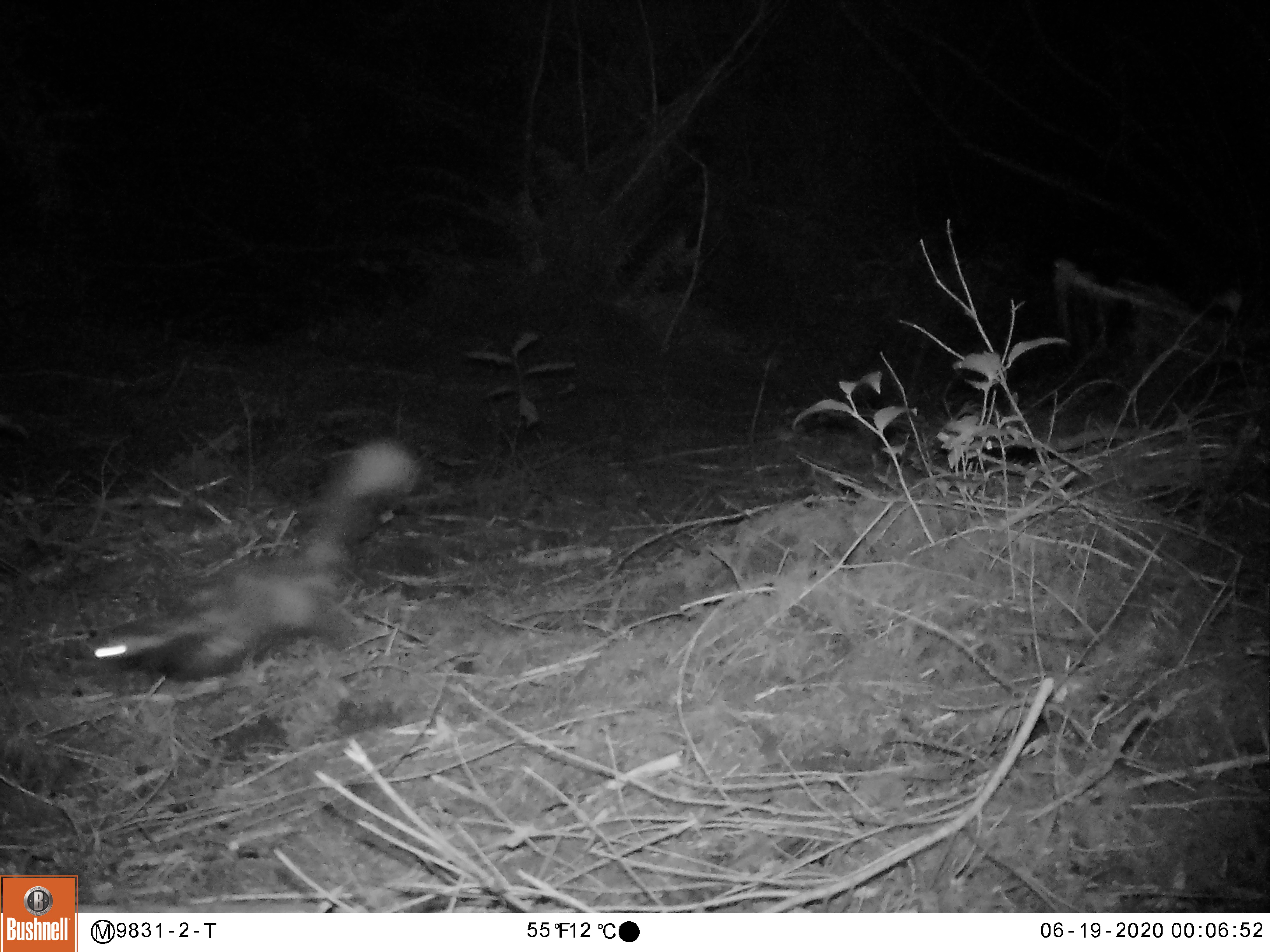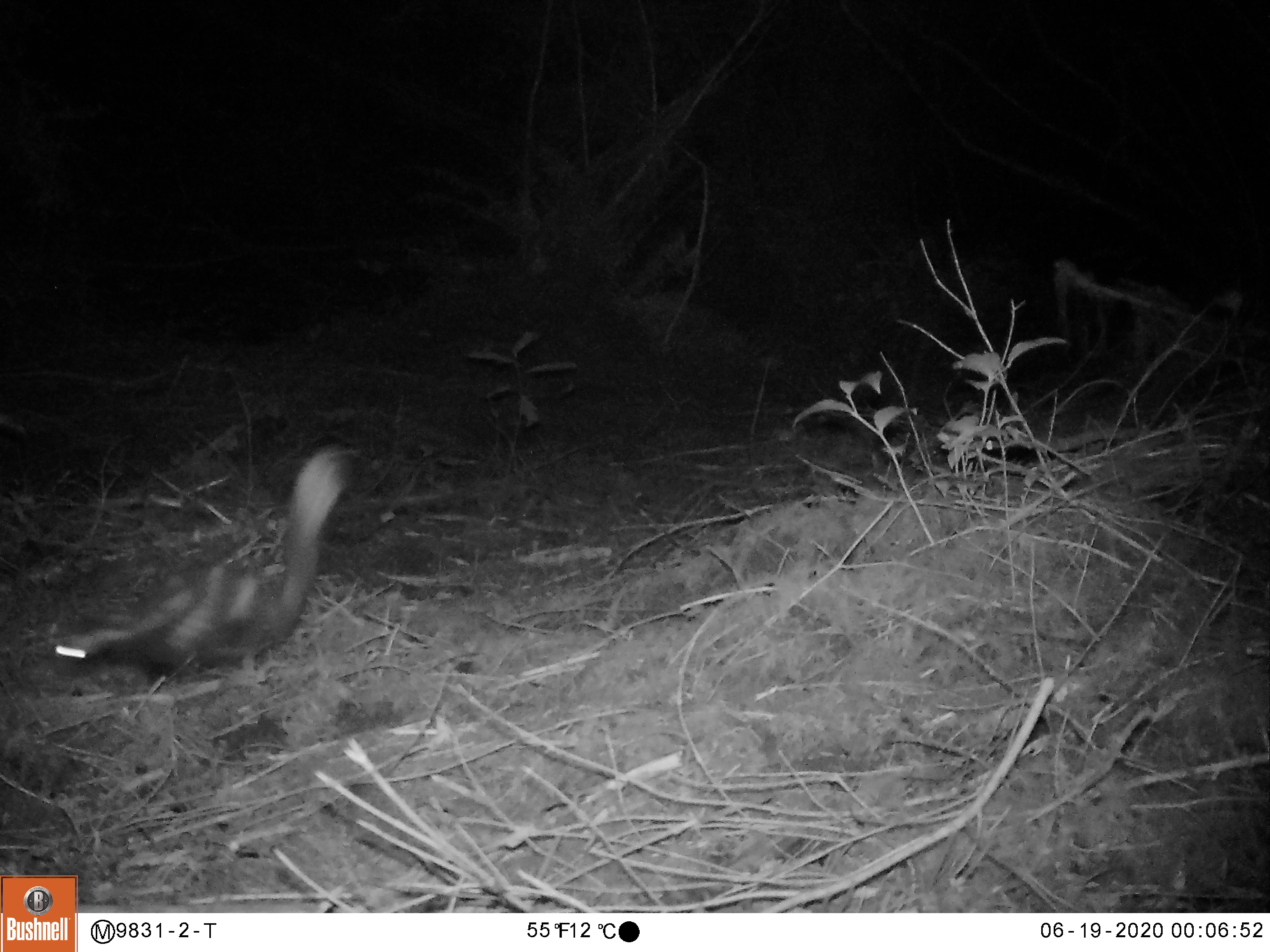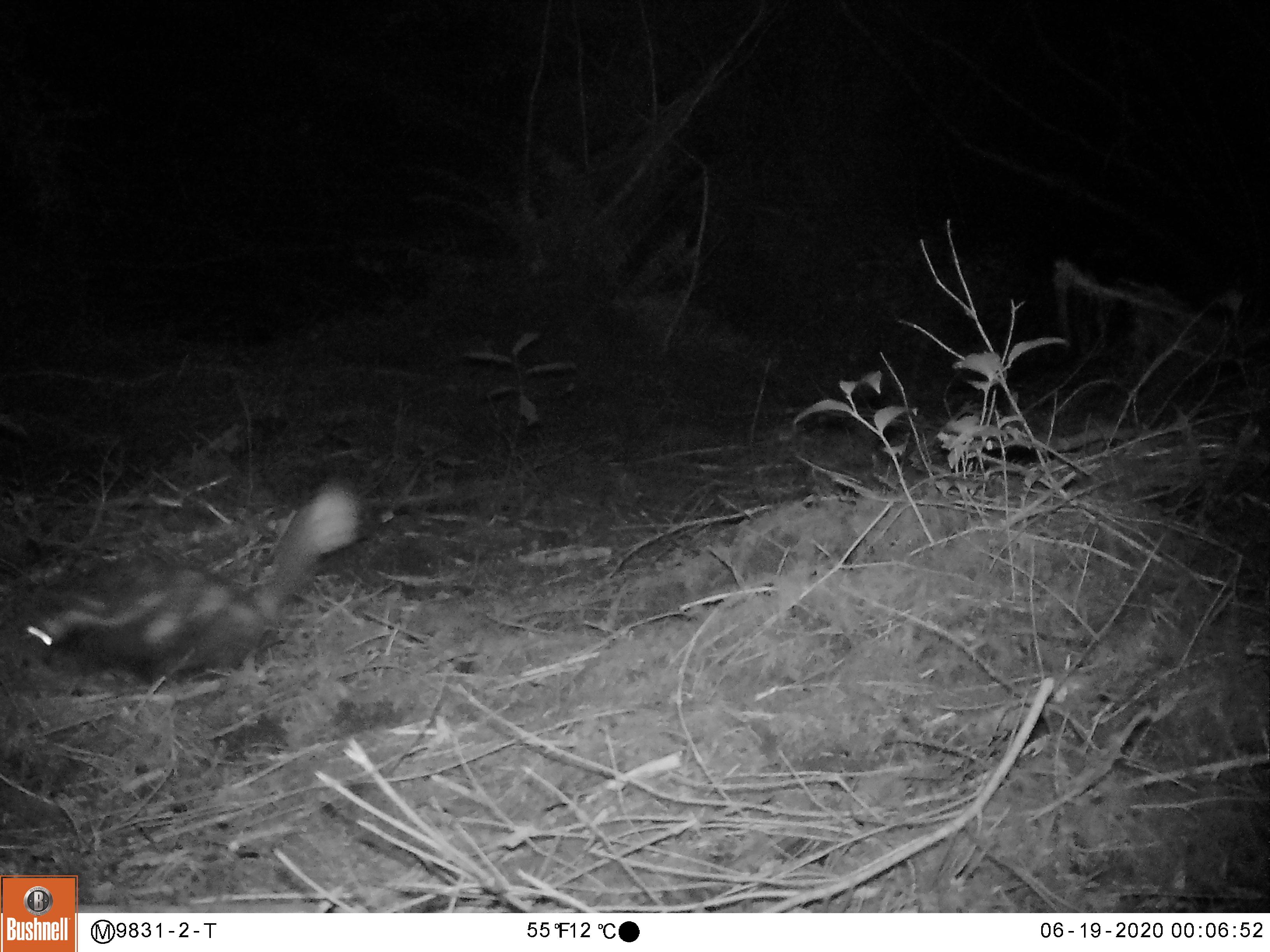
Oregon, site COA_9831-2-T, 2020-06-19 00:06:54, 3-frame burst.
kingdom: Animalia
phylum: Chordata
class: Mammalia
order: Carnivora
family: Mephitidae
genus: Spilogale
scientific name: Spilogale gracilis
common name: western spotted skunk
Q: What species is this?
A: Western spotted skunk (Spilogale gracilis).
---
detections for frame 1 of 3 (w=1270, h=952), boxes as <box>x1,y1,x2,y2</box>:
western spotted skunk: <box>78,419,424,688</box>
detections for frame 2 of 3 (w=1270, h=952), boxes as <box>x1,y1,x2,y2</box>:
western spotted skunk: <box>29,435,349,690</box>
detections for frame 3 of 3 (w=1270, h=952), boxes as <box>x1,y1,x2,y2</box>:
western spotted skunk: <box>9,466,369,690</box>